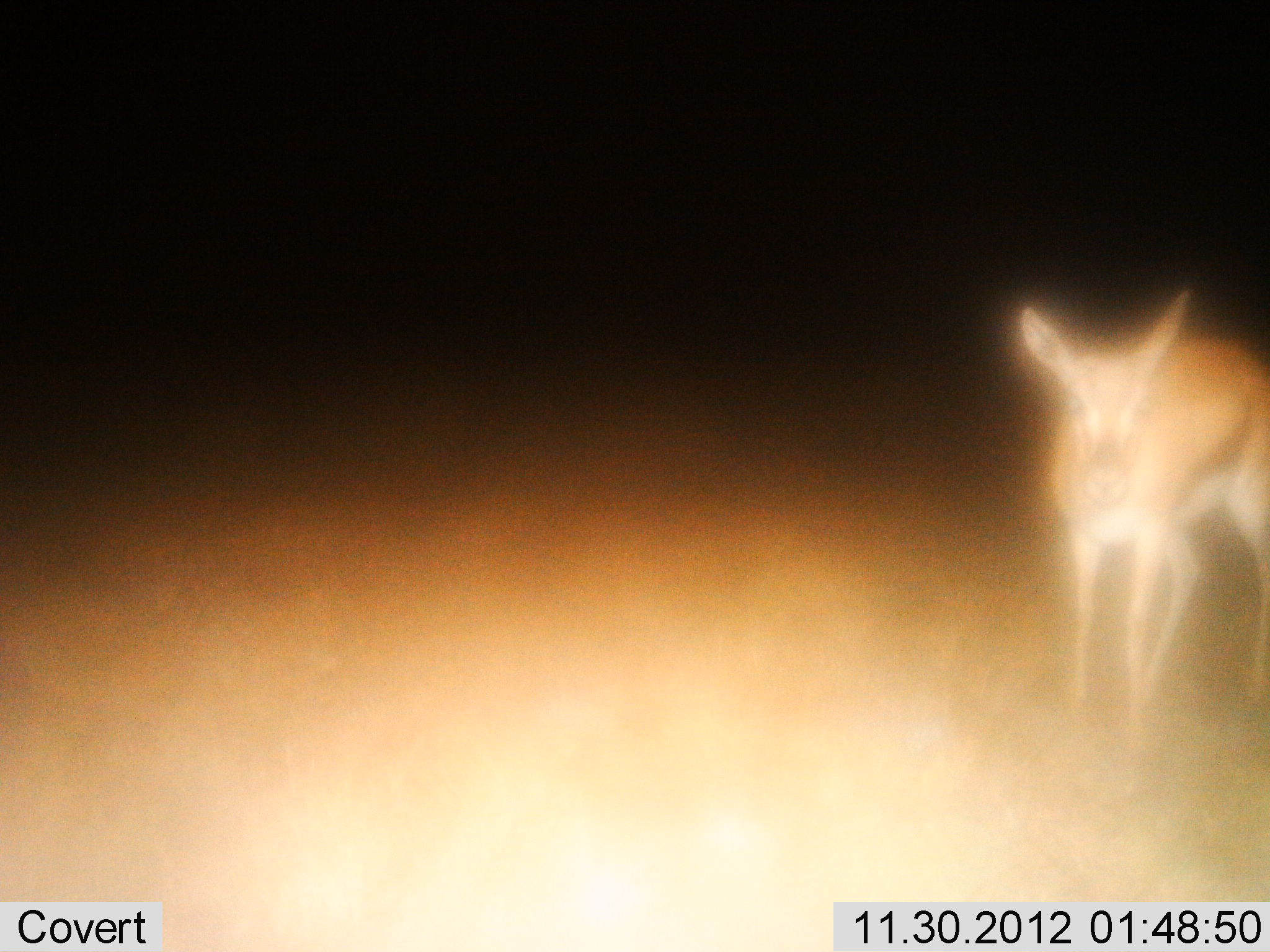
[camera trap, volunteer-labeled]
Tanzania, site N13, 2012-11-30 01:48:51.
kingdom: Animalia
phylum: Chordata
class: Mammalia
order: Artiodactyla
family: Bovidae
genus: Eudorcas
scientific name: Eudorcas thomsonii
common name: thomson's gazelle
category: gazellethomsons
Gazellethomsons (thomson's gazelle) (Eudorcas thomsonii), count 1. Behavior (volunteer vote fractions): standing 94%, resting 0%, moving 6%, interacting 0%. Young present (vote fraction): 0%. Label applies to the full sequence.